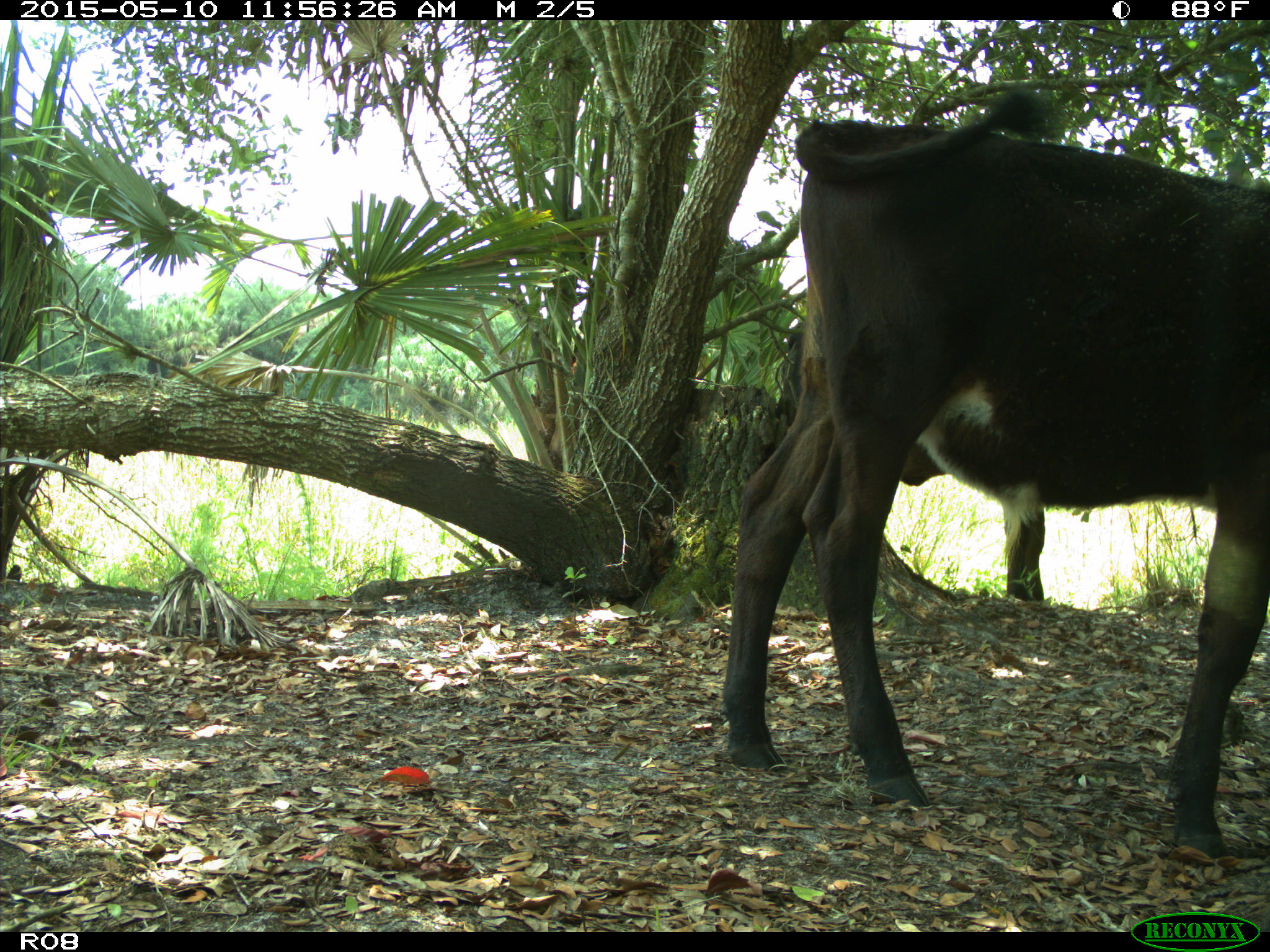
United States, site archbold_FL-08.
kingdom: Animalia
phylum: Chordata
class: Mammalia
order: Artiodactyla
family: Bovidae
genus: Bos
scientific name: Bos taurus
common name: domestic cow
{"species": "Bos taurus (domestic cow)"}